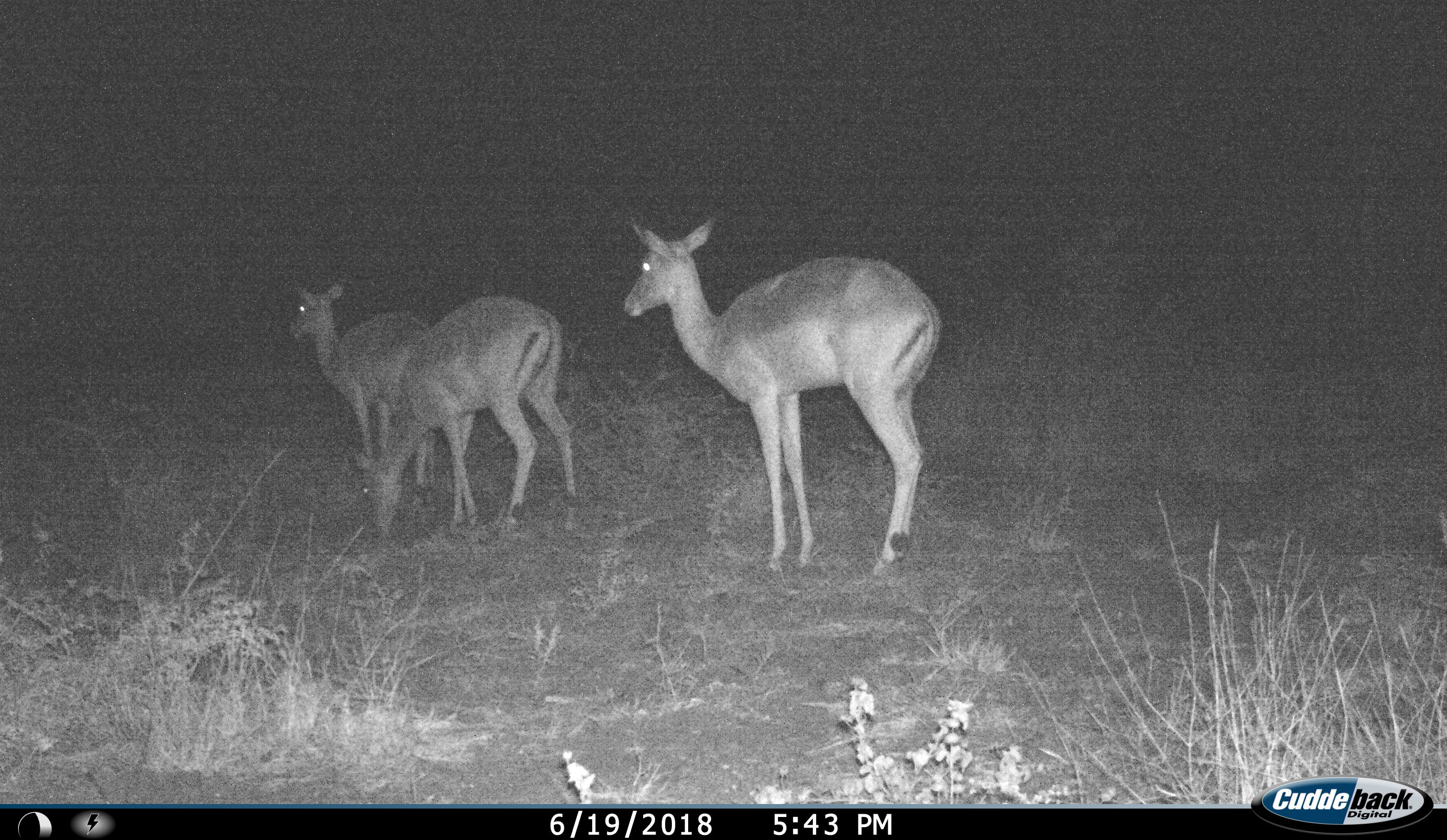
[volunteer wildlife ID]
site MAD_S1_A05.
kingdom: Animalia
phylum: Chordata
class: Mammalia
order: Artiodactyla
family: Bovidae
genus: Aepyceros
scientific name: Aepyceros melampus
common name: impala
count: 3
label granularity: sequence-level